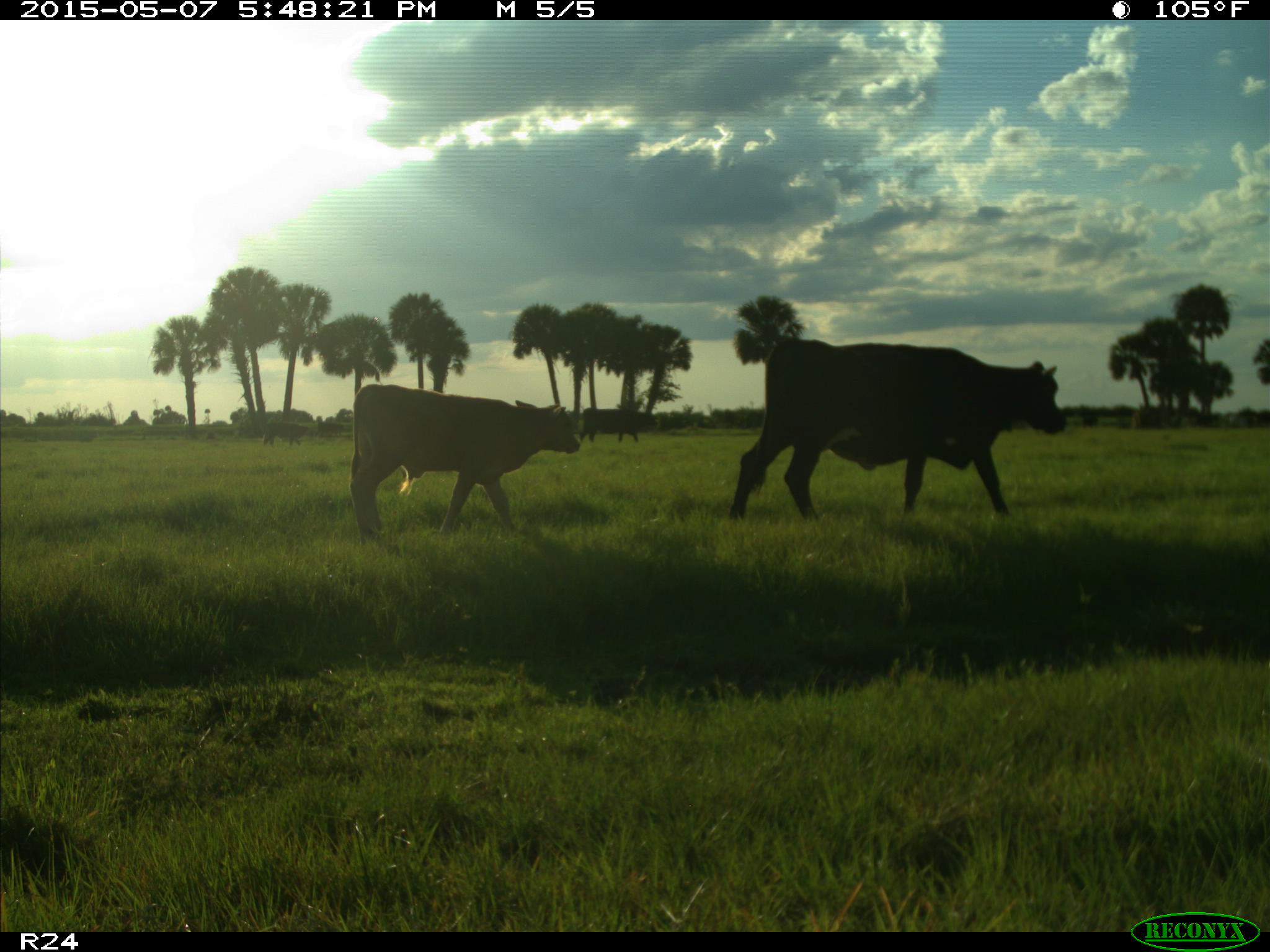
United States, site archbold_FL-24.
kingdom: Animalia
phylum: Chordata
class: Mammalia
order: Artiodactyla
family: Bovidae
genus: Bos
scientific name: Bos taurus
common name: domestic cow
Bos taurus (domestic cow).